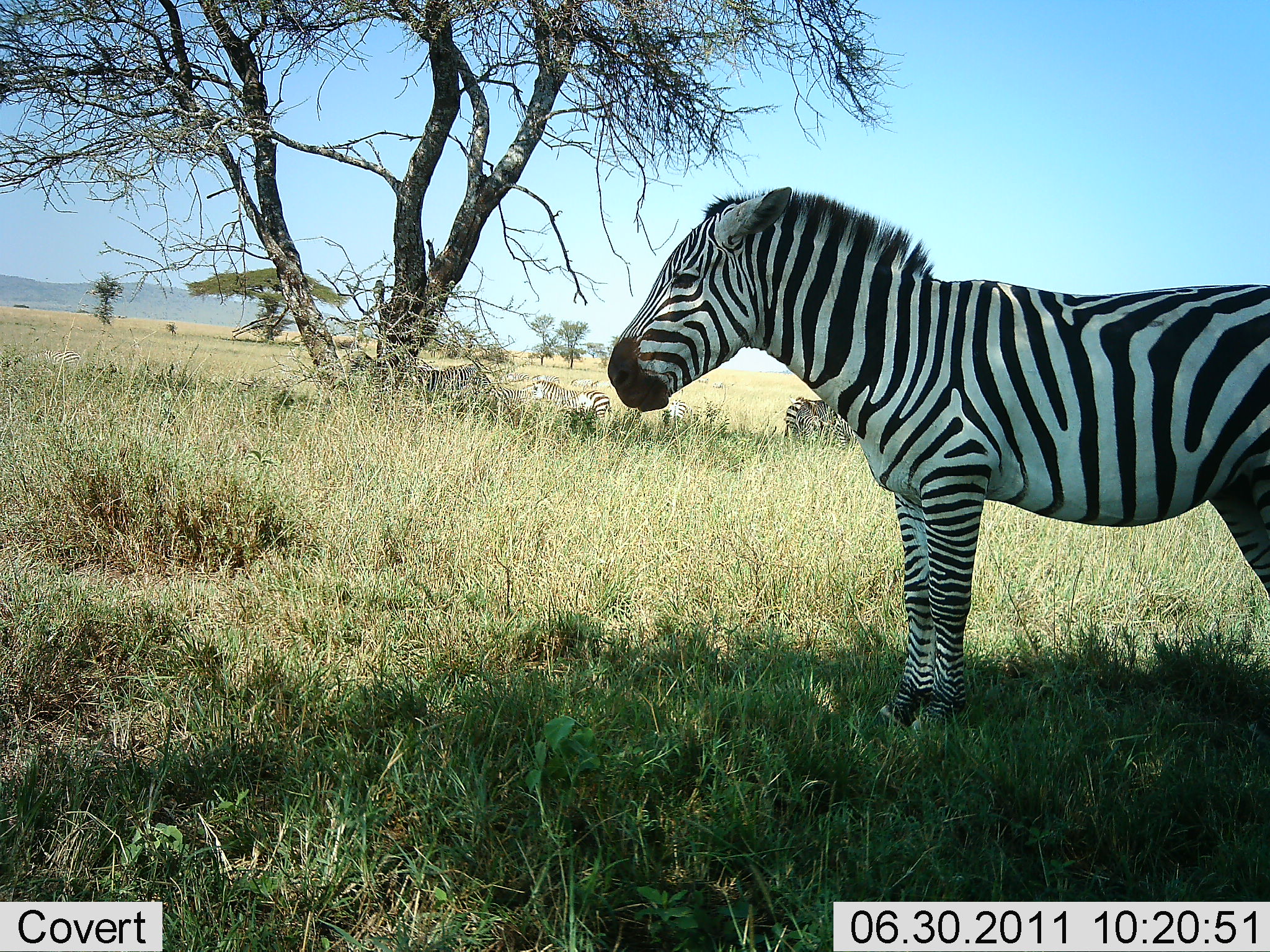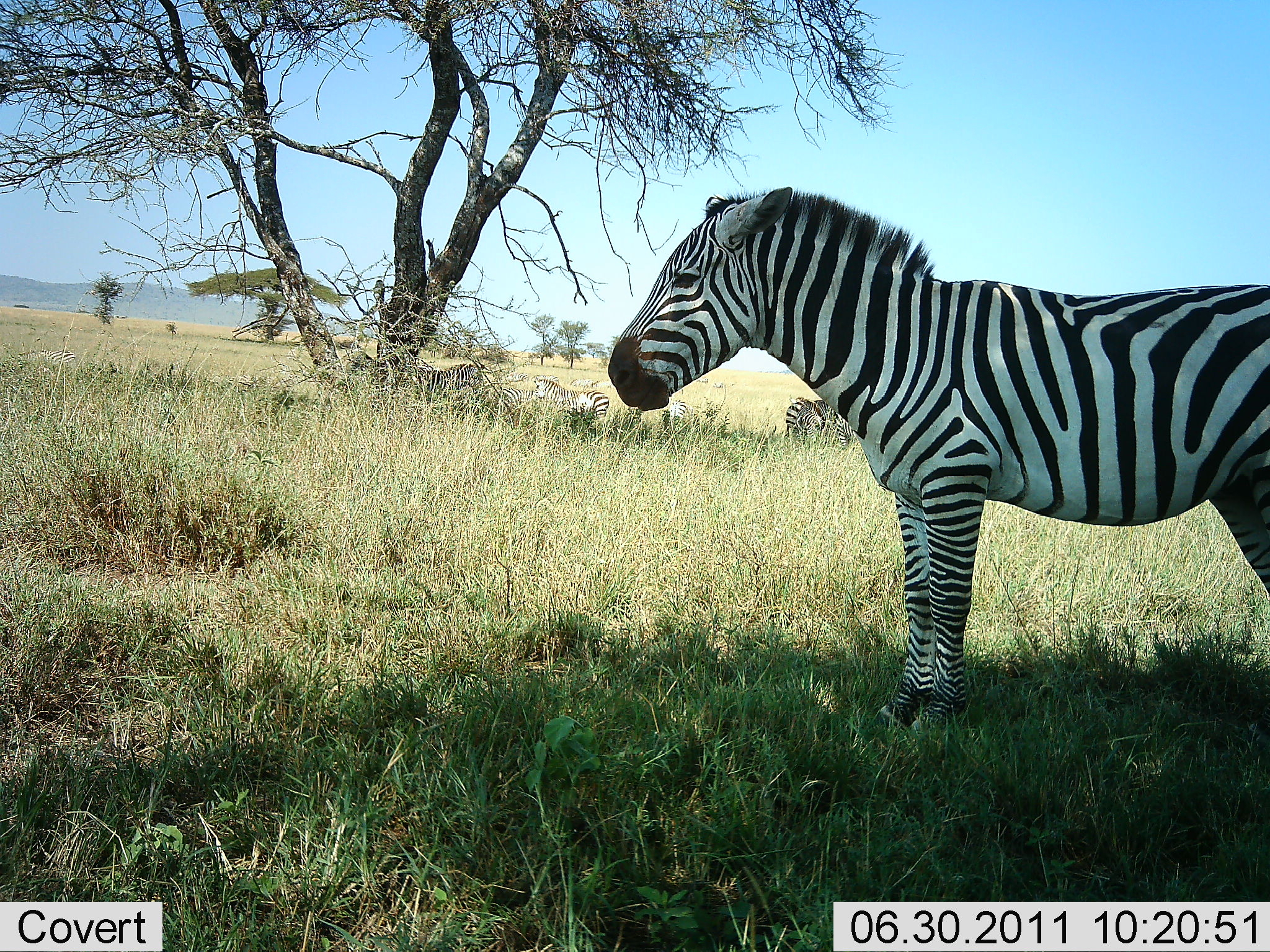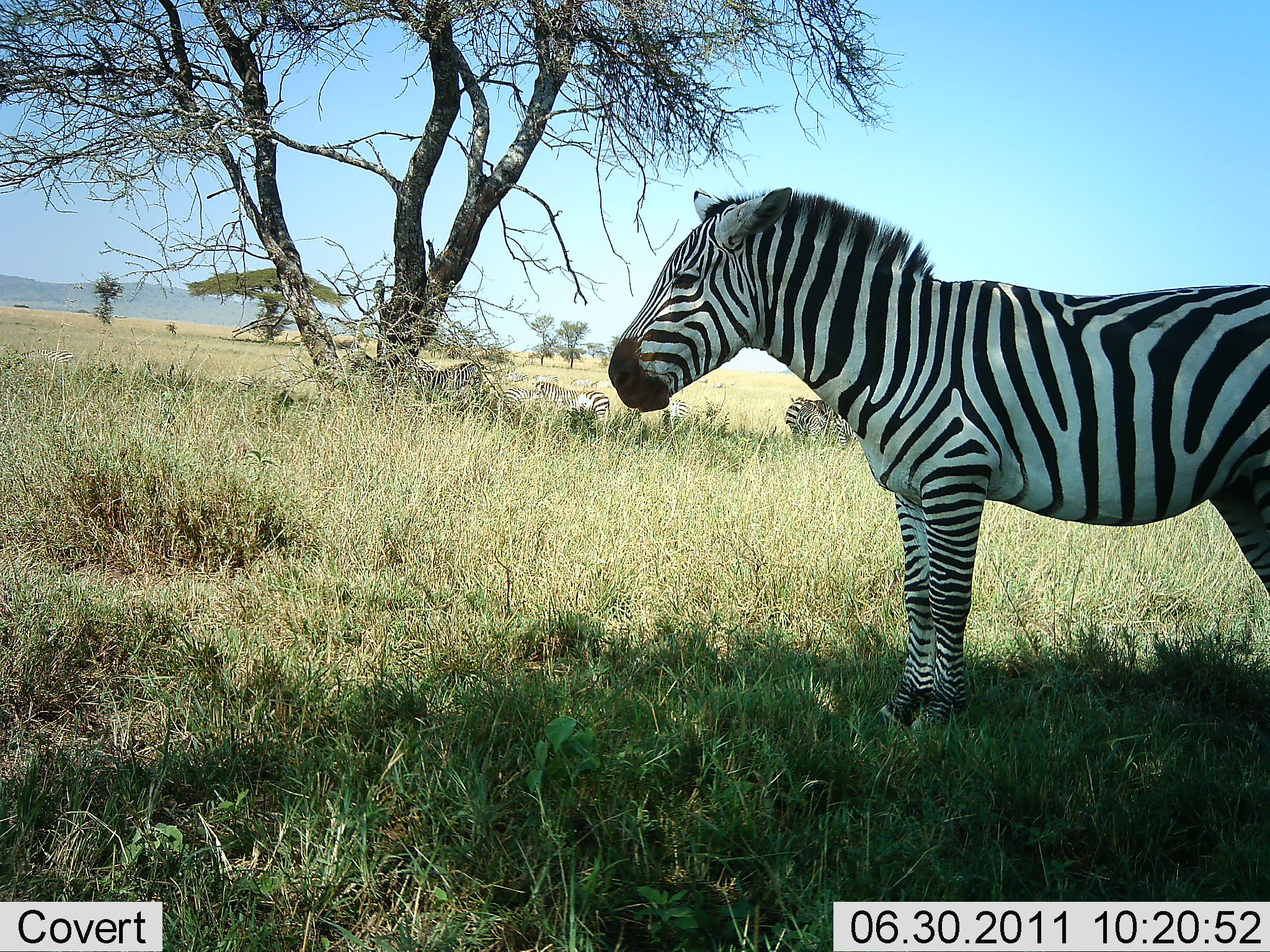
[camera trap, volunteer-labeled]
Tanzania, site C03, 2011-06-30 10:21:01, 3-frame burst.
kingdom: Animalia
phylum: Chordata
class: Mammalia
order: Perissodactyla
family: Equidae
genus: Equus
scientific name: Equus quagga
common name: plains zebra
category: zebra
Zebra (plains zebra) (Equus quagga), count 5. Behavior (volunteer vote fractions): standing 83%, resting 33%, moving 0%, interacting 8%. Young present (vote fraction): 0%. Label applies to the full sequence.